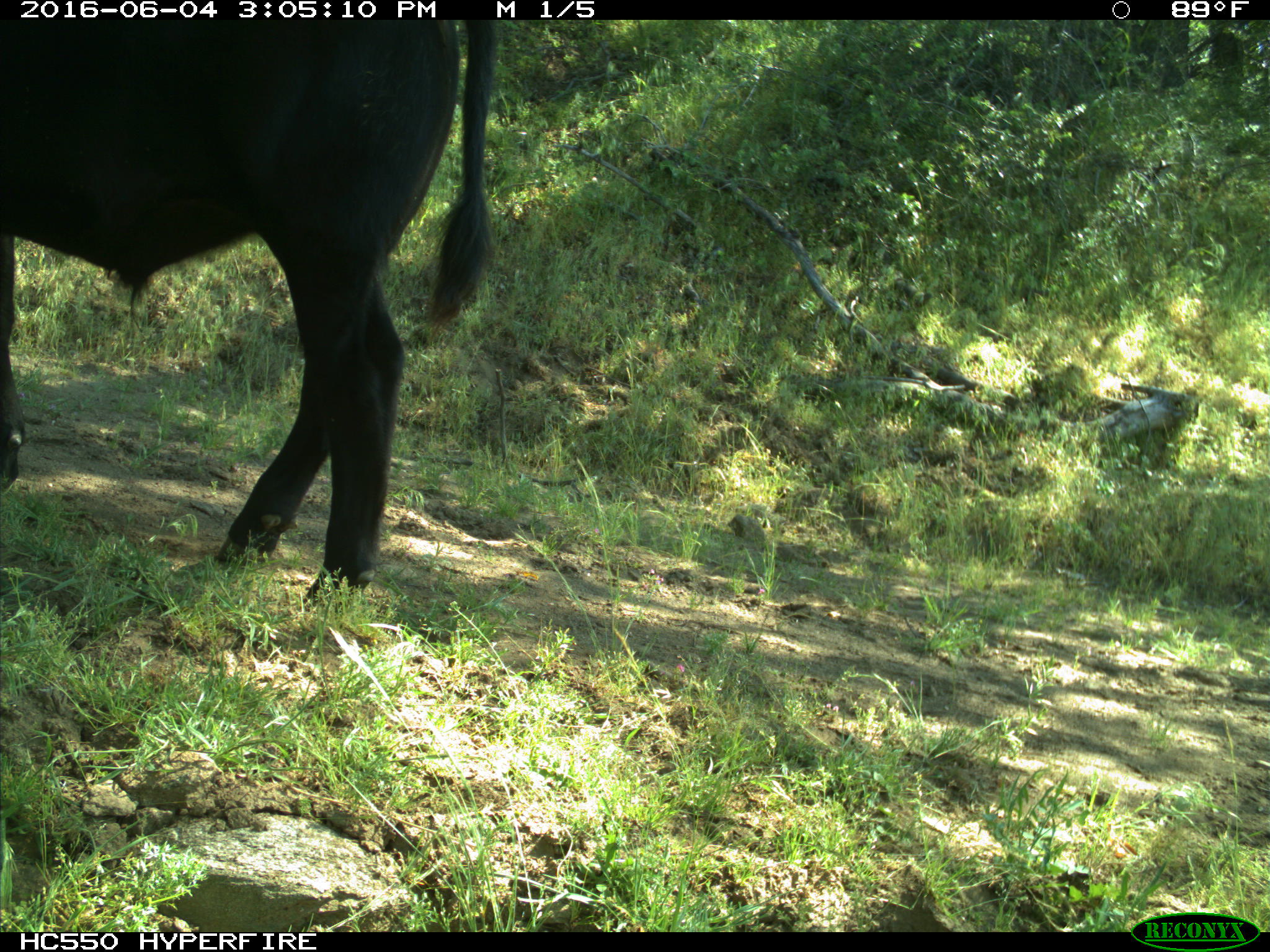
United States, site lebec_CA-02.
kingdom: Animalia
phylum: Chordata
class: Mammalia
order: Artiodactyla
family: Bovidae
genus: Bos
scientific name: Bos taurus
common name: domestic cow